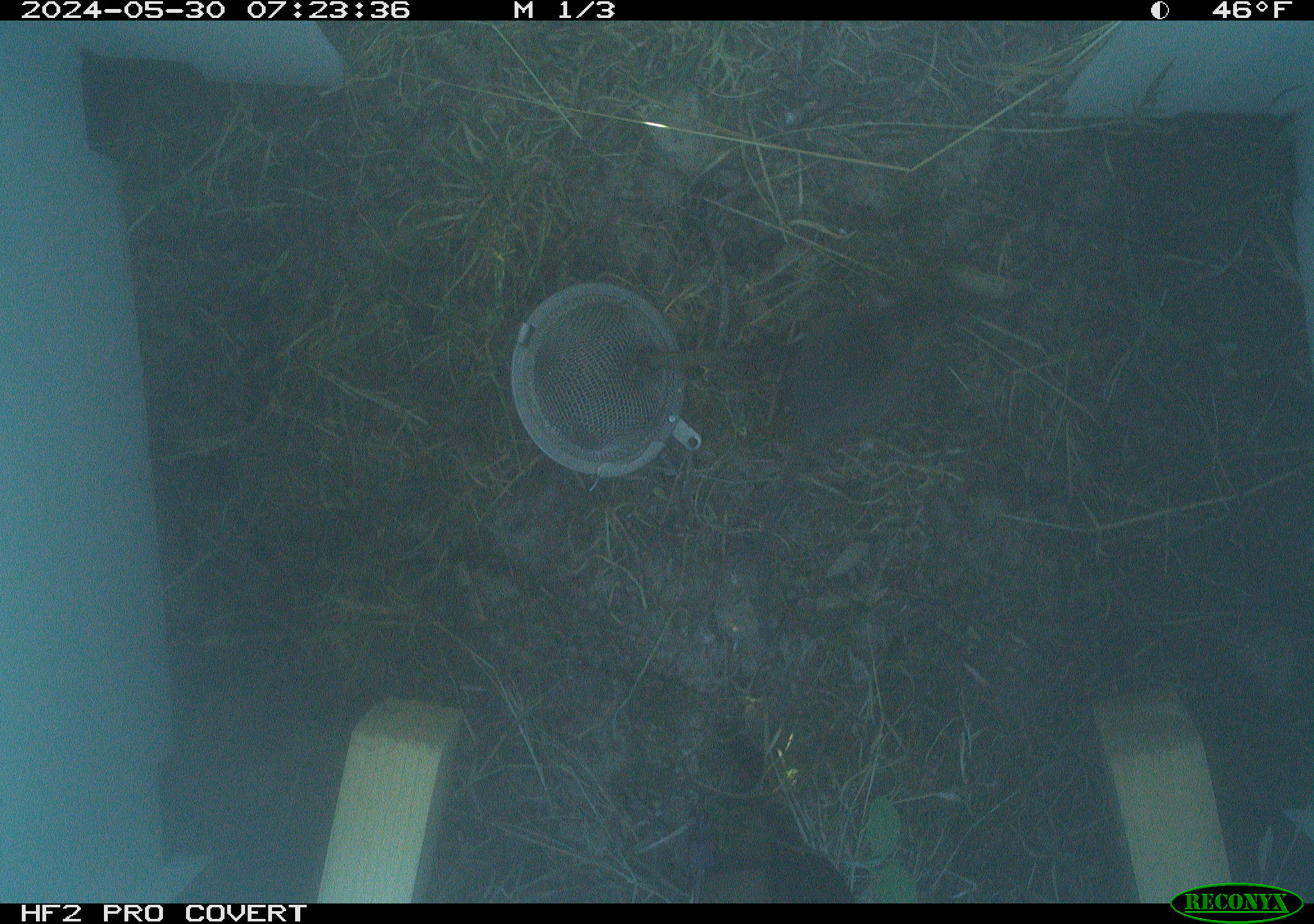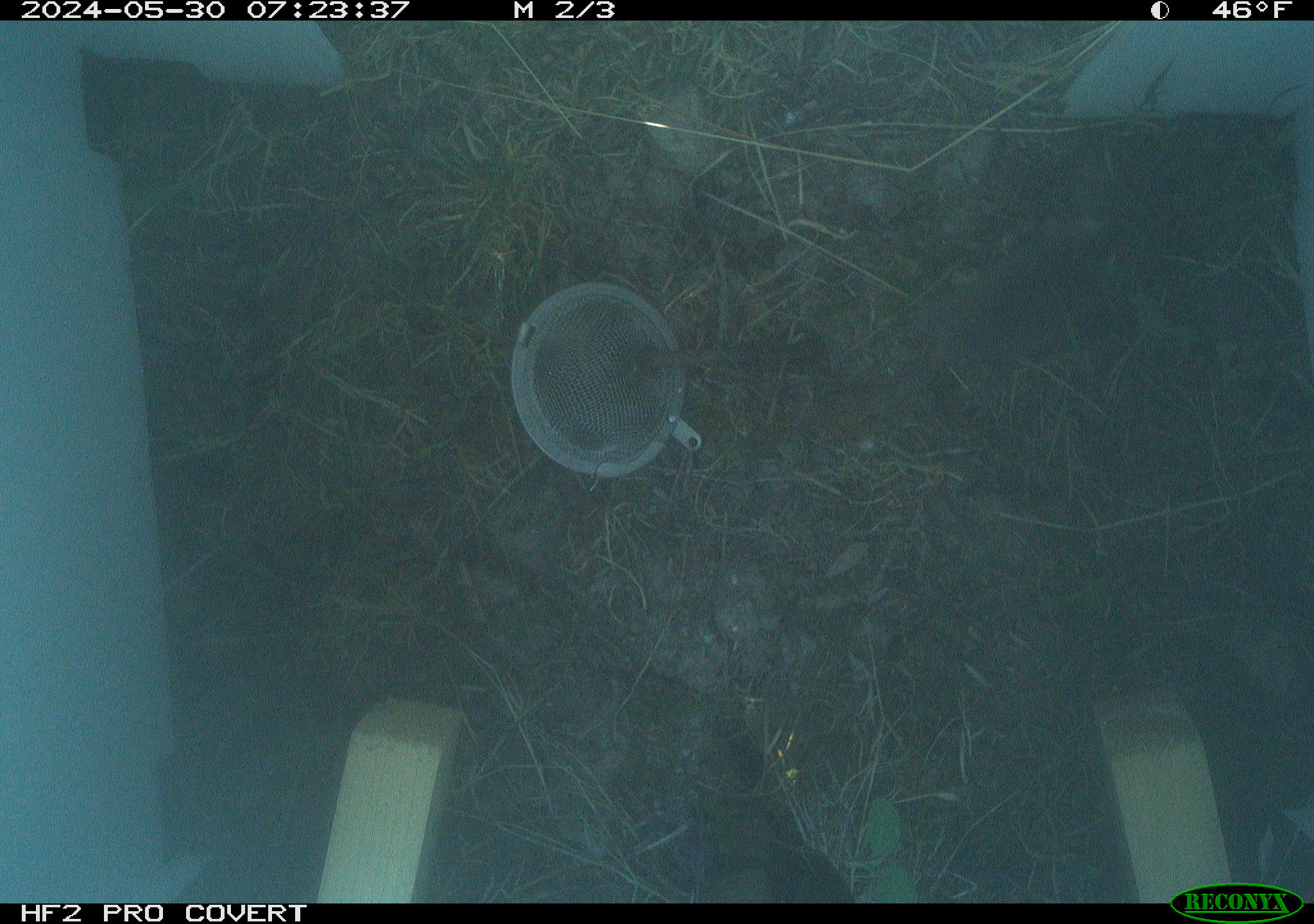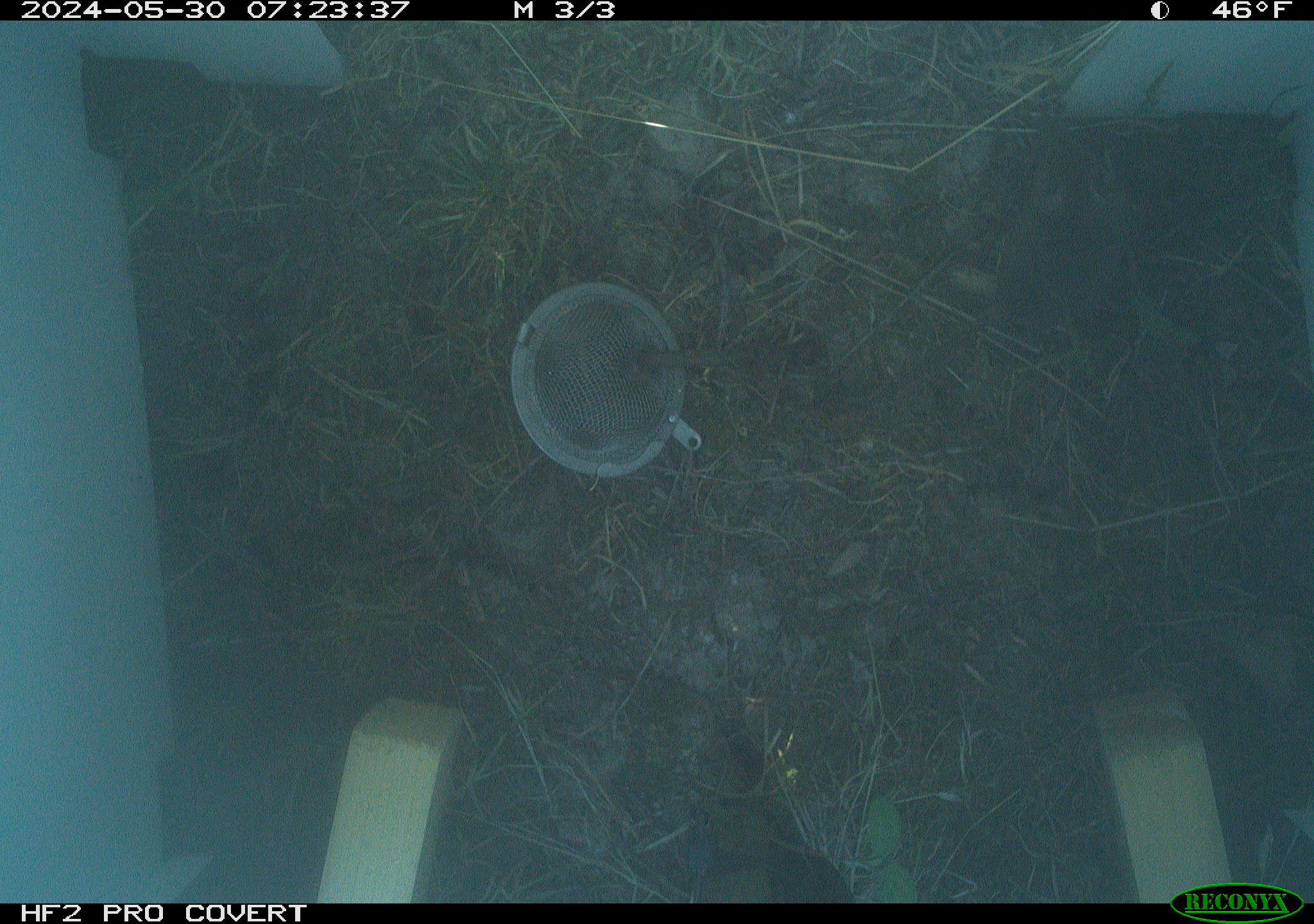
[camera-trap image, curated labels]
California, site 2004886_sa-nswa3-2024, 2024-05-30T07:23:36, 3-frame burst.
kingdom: Animalia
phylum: Chordata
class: Mammalia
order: Rodentia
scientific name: Rodentia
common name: rodent